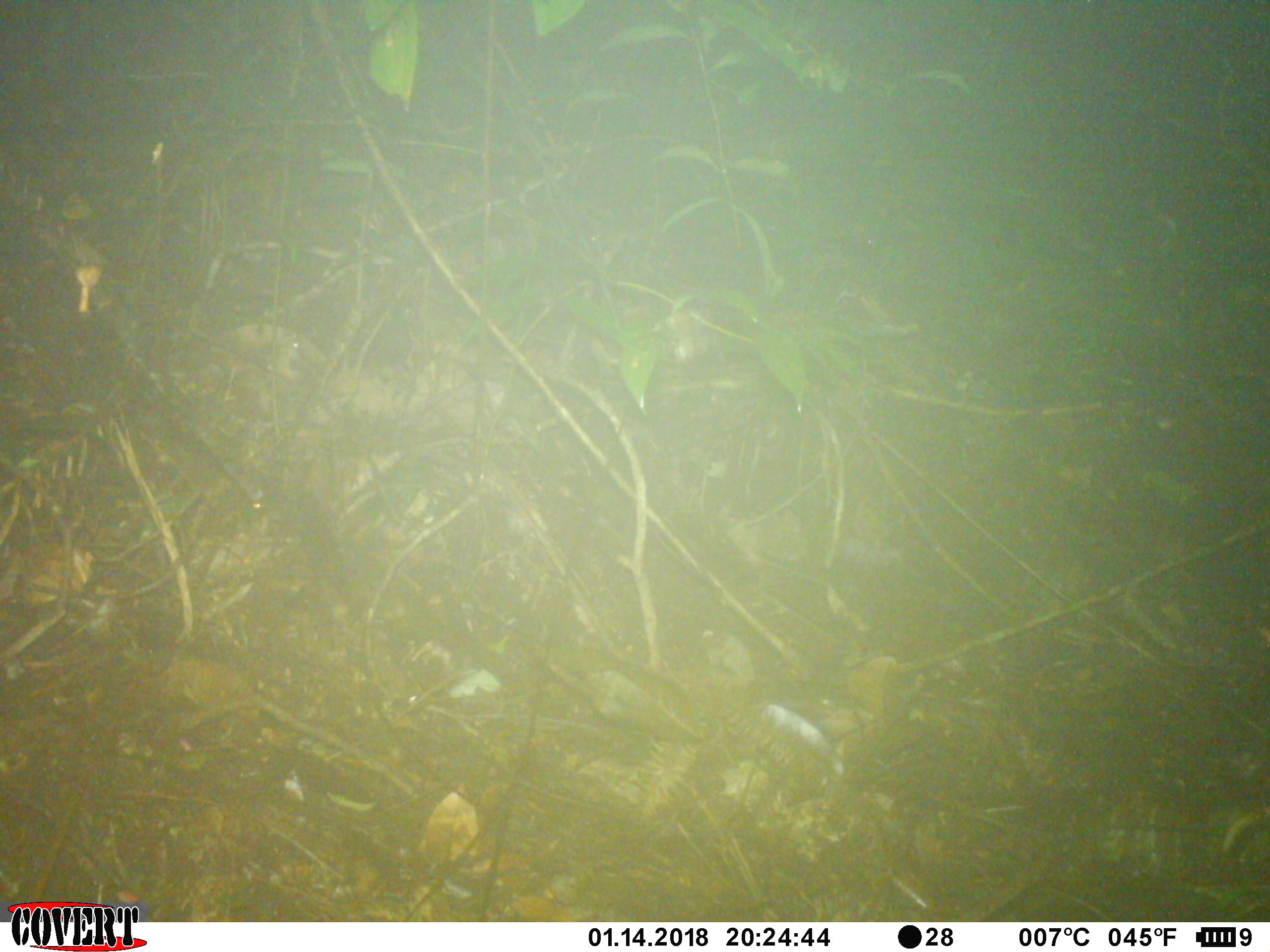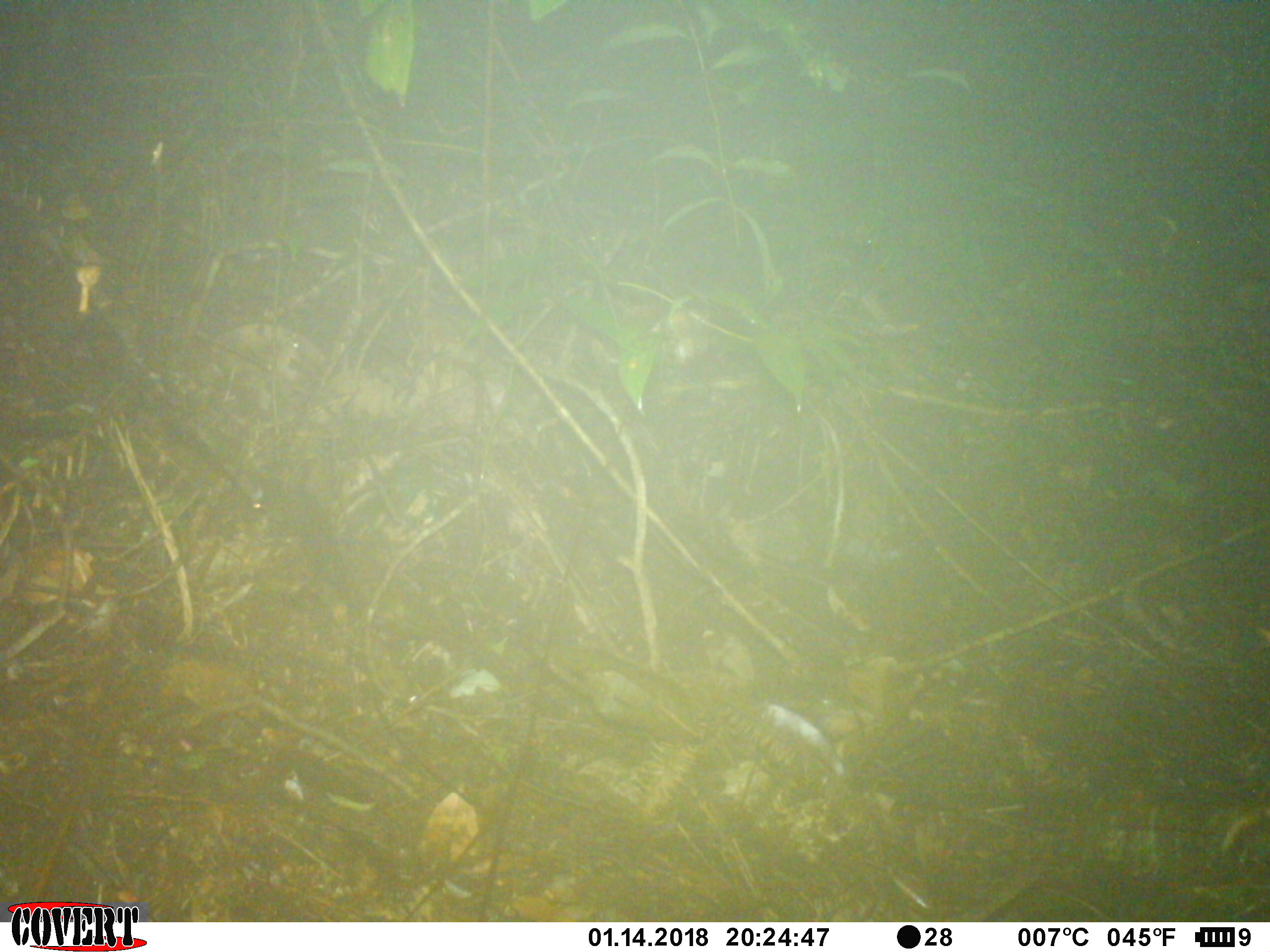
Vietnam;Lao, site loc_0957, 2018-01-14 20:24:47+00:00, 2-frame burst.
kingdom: Animalia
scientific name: Animalia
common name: animal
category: unidentified small animal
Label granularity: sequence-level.